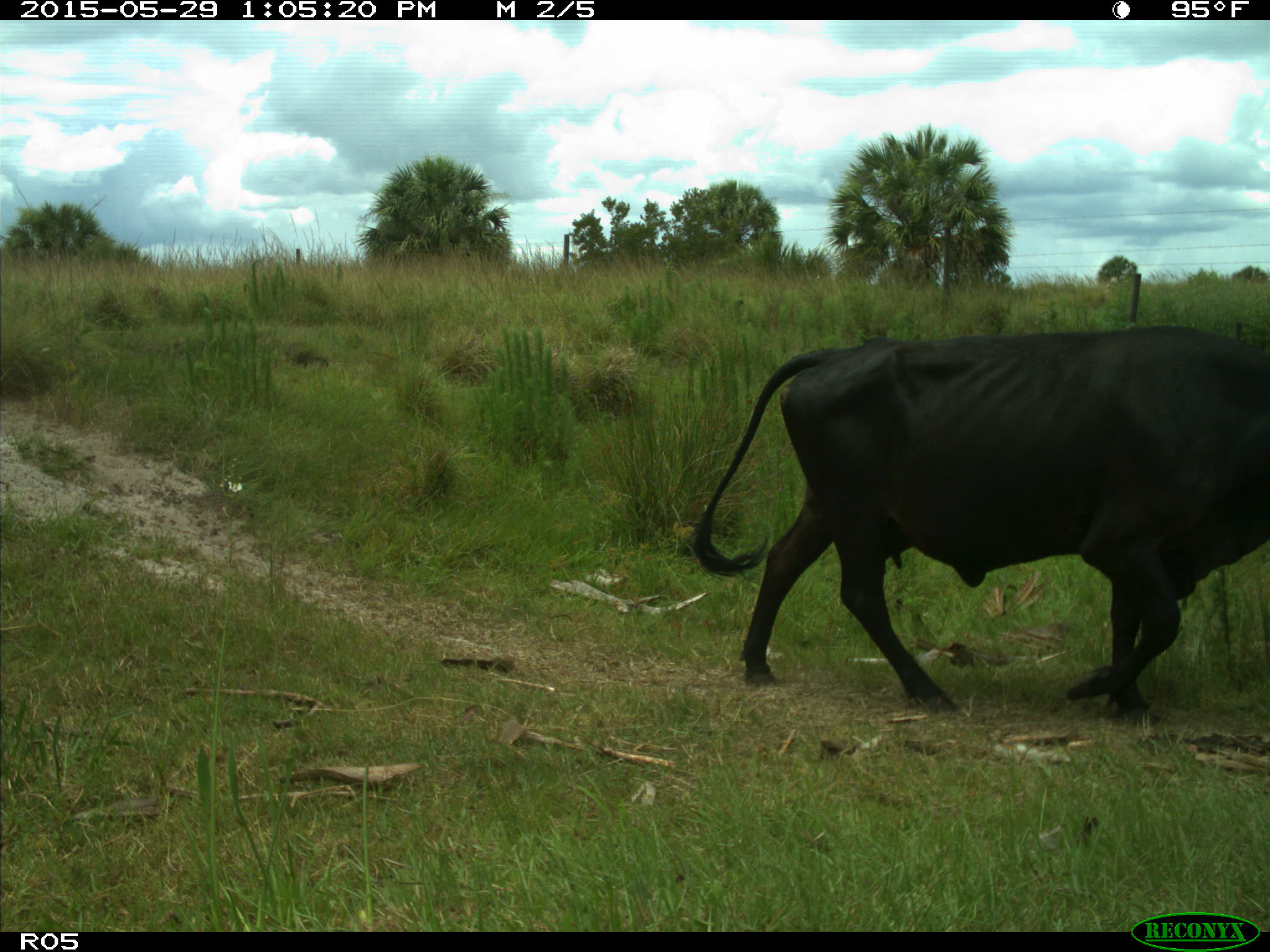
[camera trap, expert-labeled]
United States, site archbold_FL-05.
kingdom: Animalia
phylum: Chordata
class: Mammalia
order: Artiodactyla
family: Bovidae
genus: Bos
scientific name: Bos taurus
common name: domestic cow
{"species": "Bos taurus (domestic cow)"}